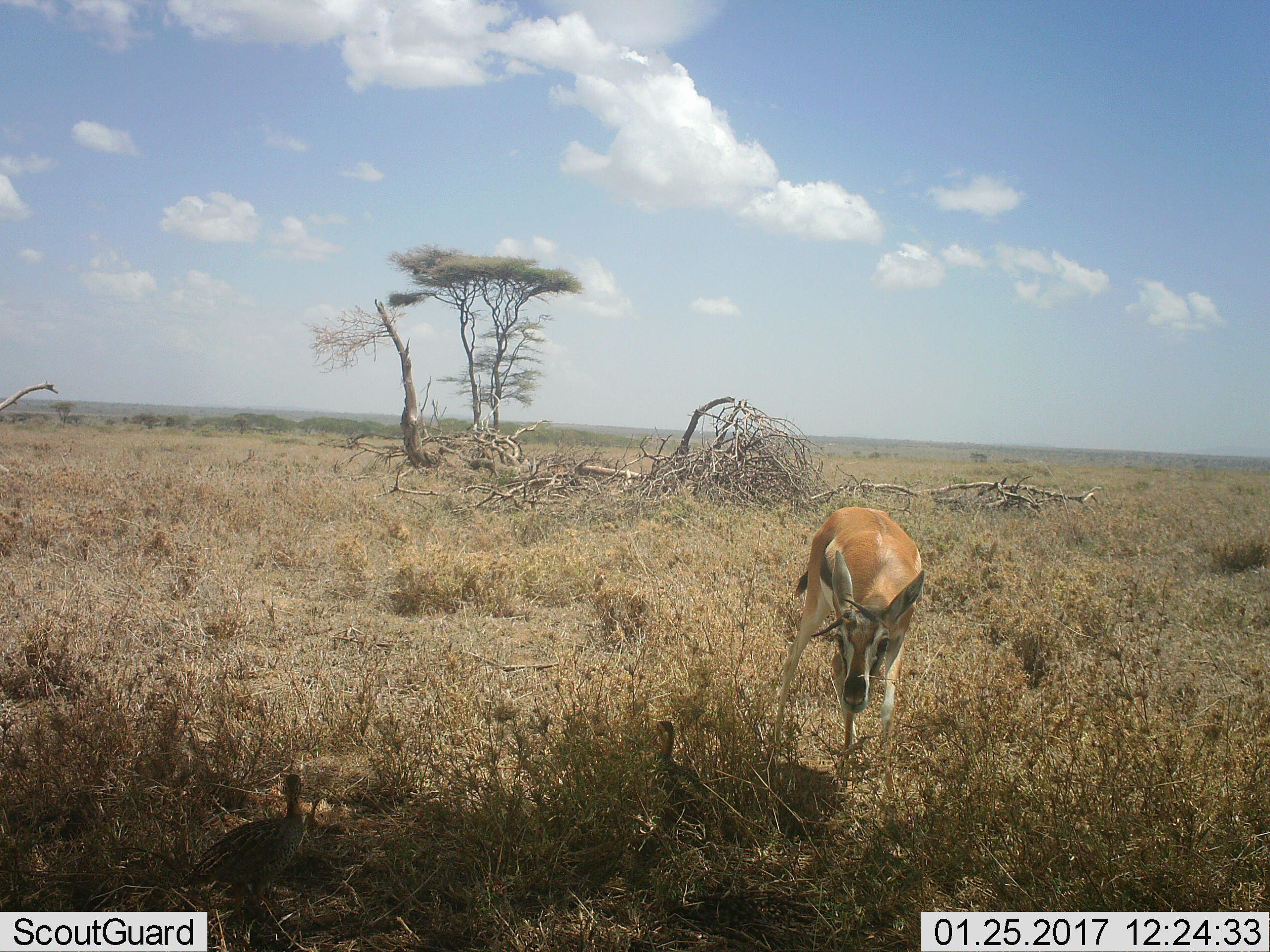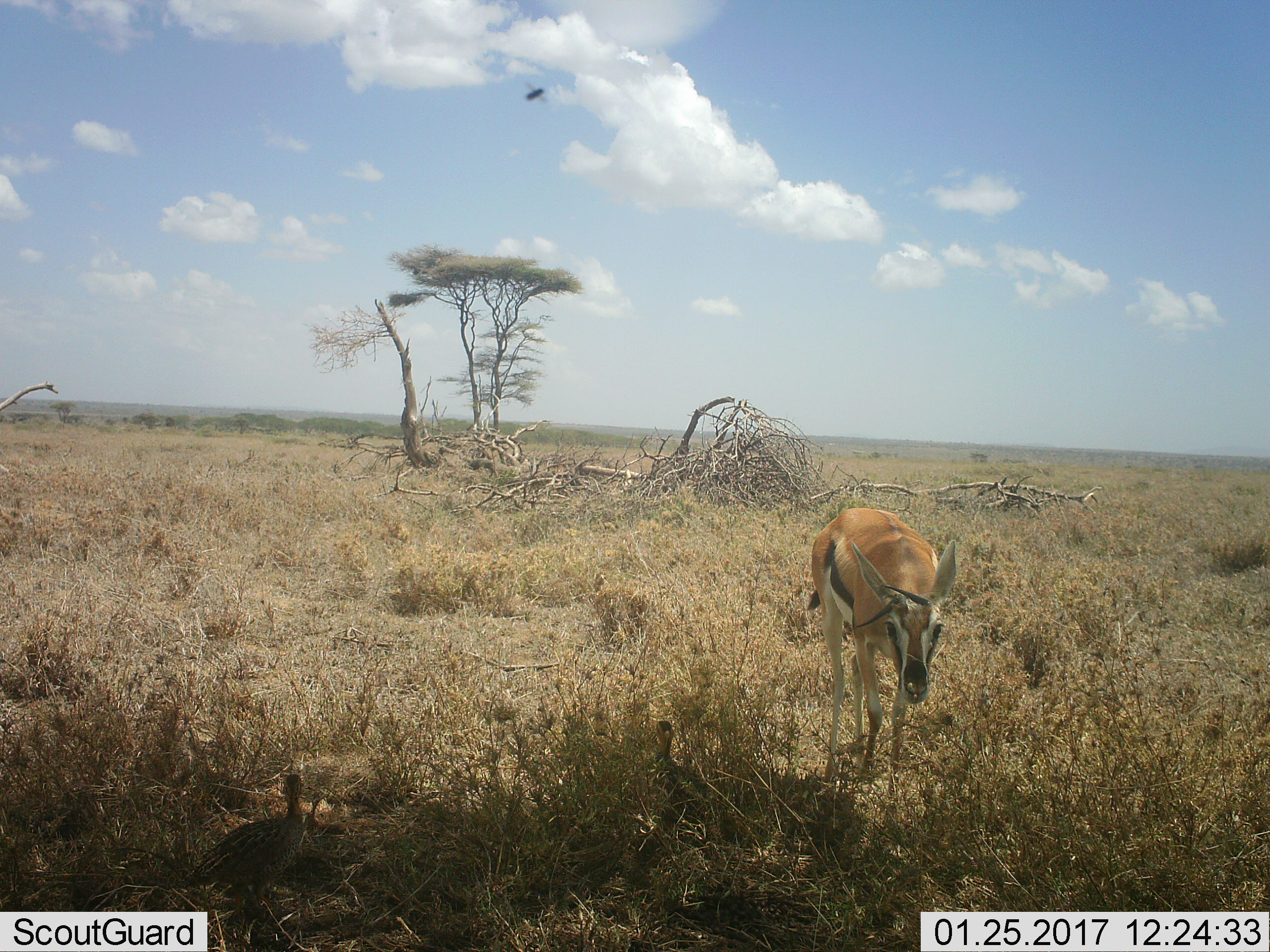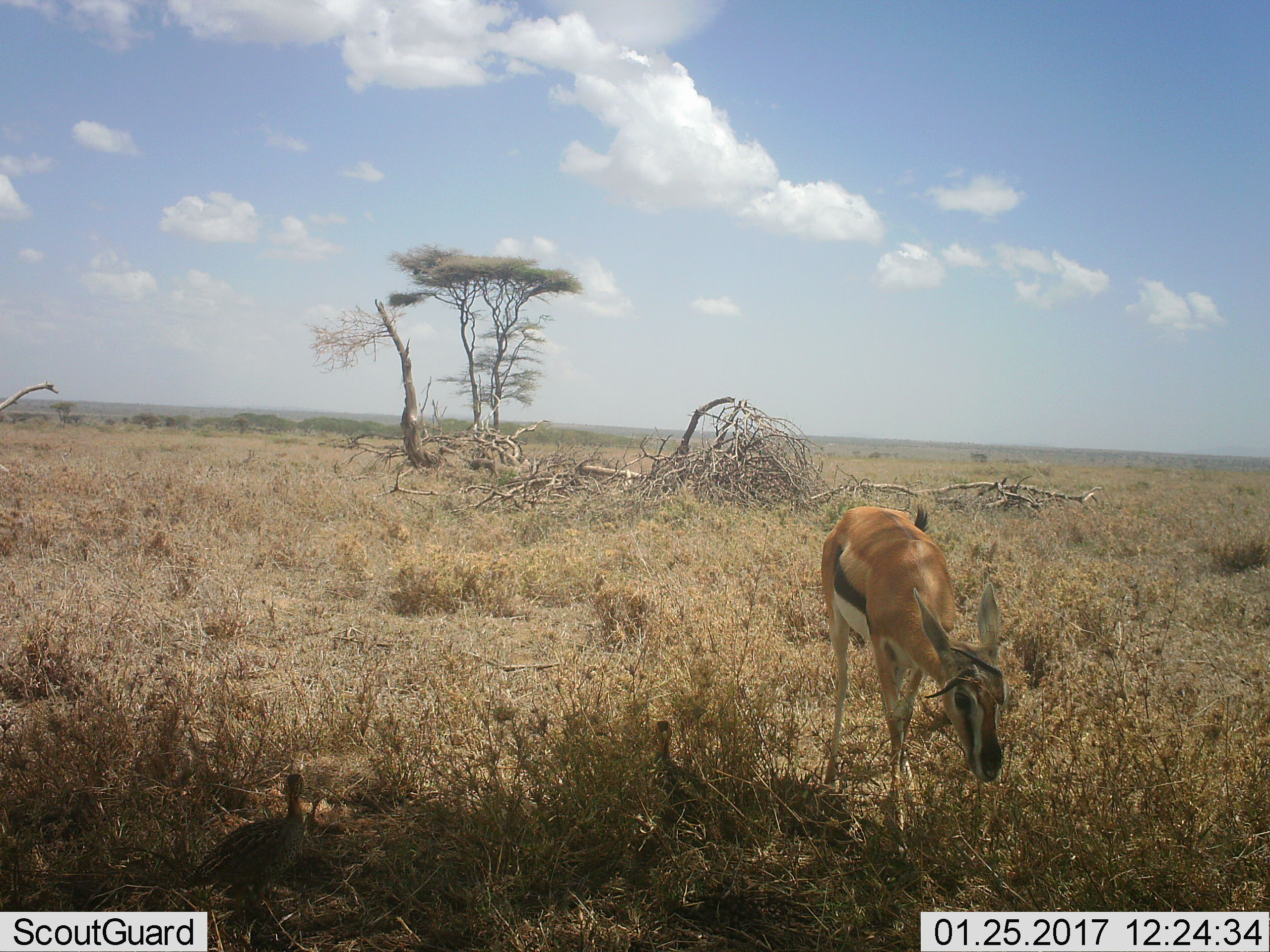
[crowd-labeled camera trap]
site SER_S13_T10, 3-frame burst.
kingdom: Animalia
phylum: Chordata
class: Mammalia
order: Artiodactyla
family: Bovidae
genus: Eudorcas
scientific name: Eudorcas thomsonii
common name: thomson's gazelle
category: gazellethomsons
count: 1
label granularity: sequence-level